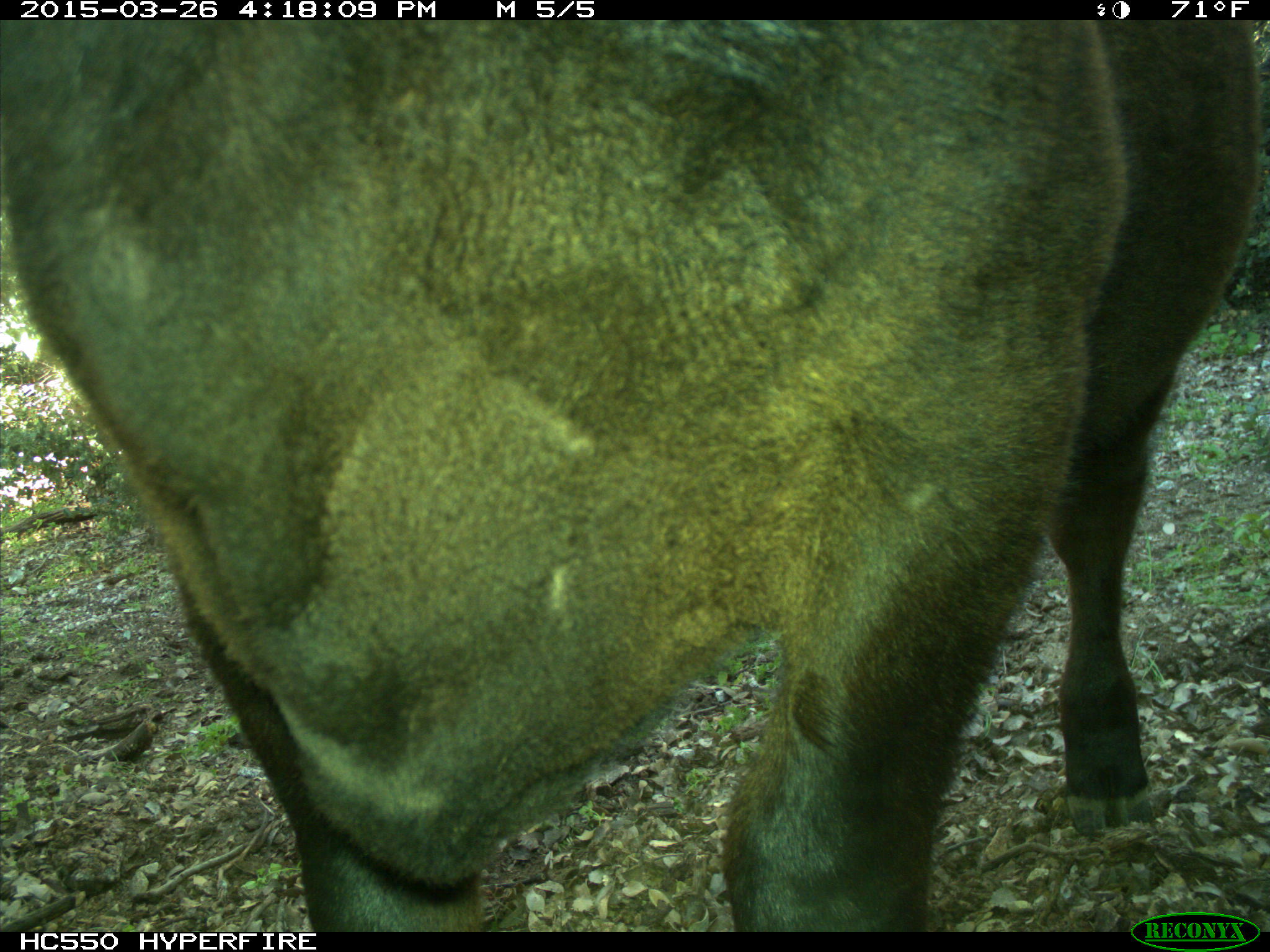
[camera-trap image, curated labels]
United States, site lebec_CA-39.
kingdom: Animalia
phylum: Chordata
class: Mammalia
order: Artiodactyla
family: Bovidae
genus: Bos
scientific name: Bos taurus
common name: domestic cow